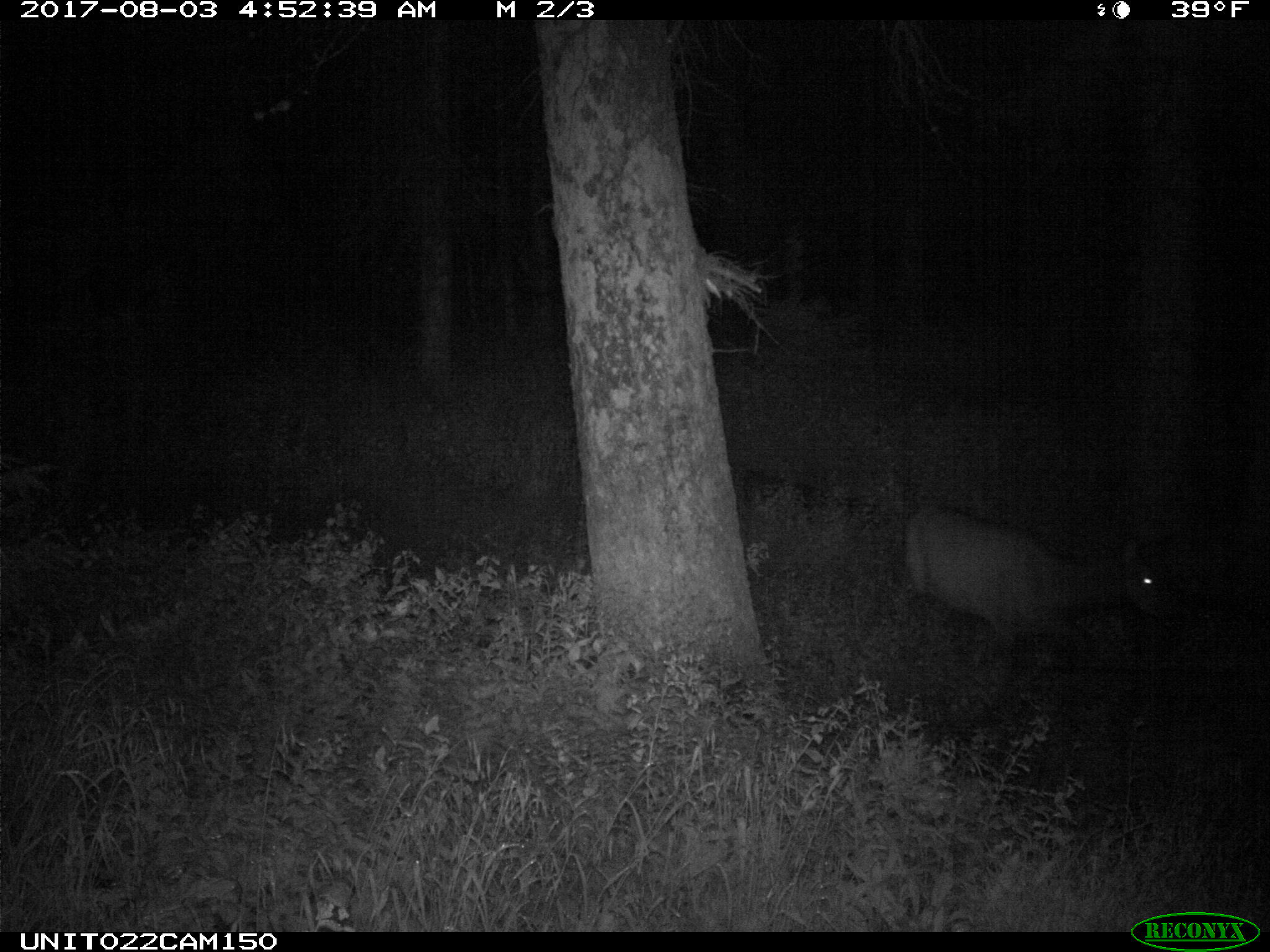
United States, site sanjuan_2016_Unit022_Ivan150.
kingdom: Animalia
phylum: Chordata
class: Mammalia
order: Artiodactyla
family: Cervidae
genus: Cervus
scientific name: Cervus elaphus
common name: red deer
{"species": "Cervus elaphus (red deer)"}